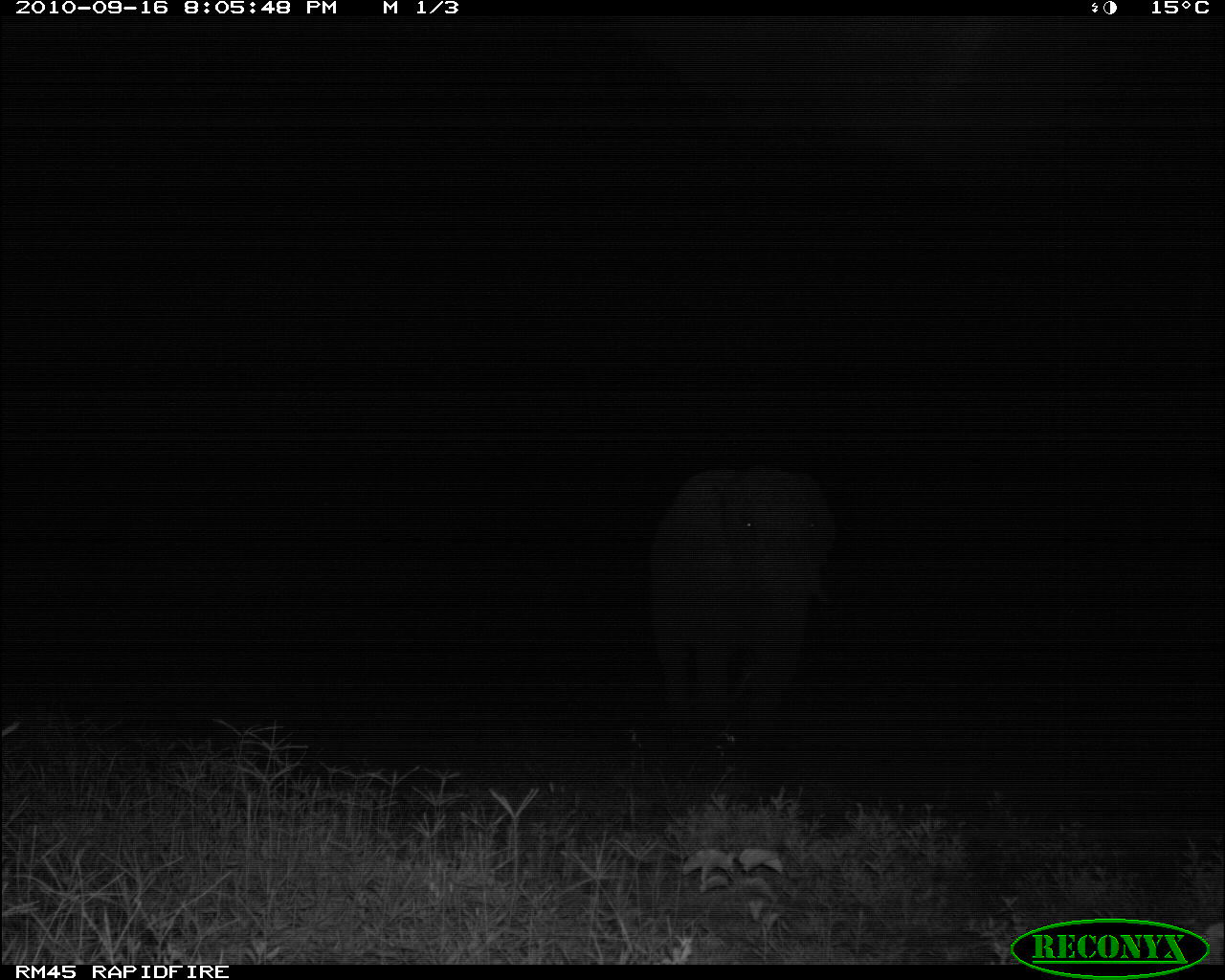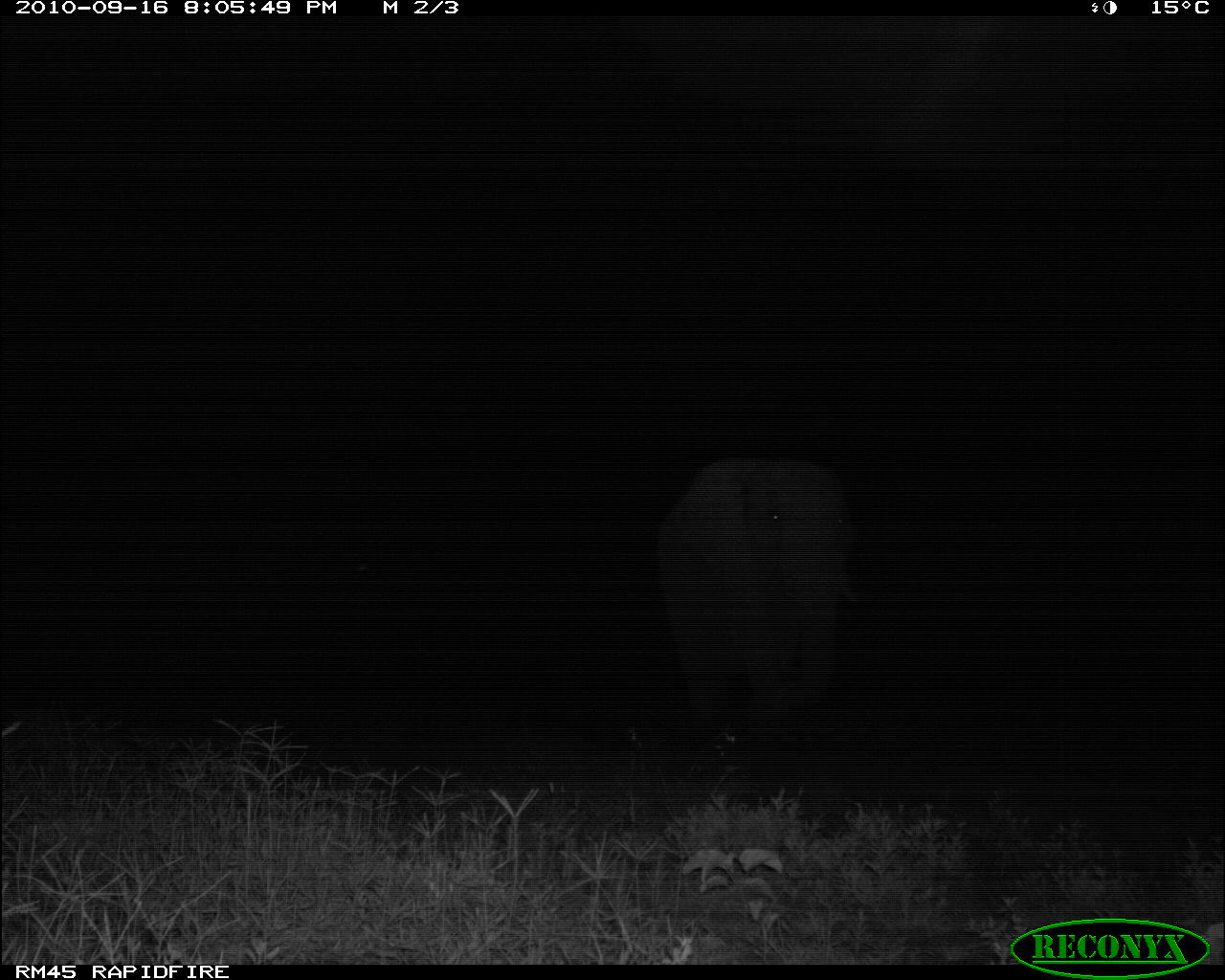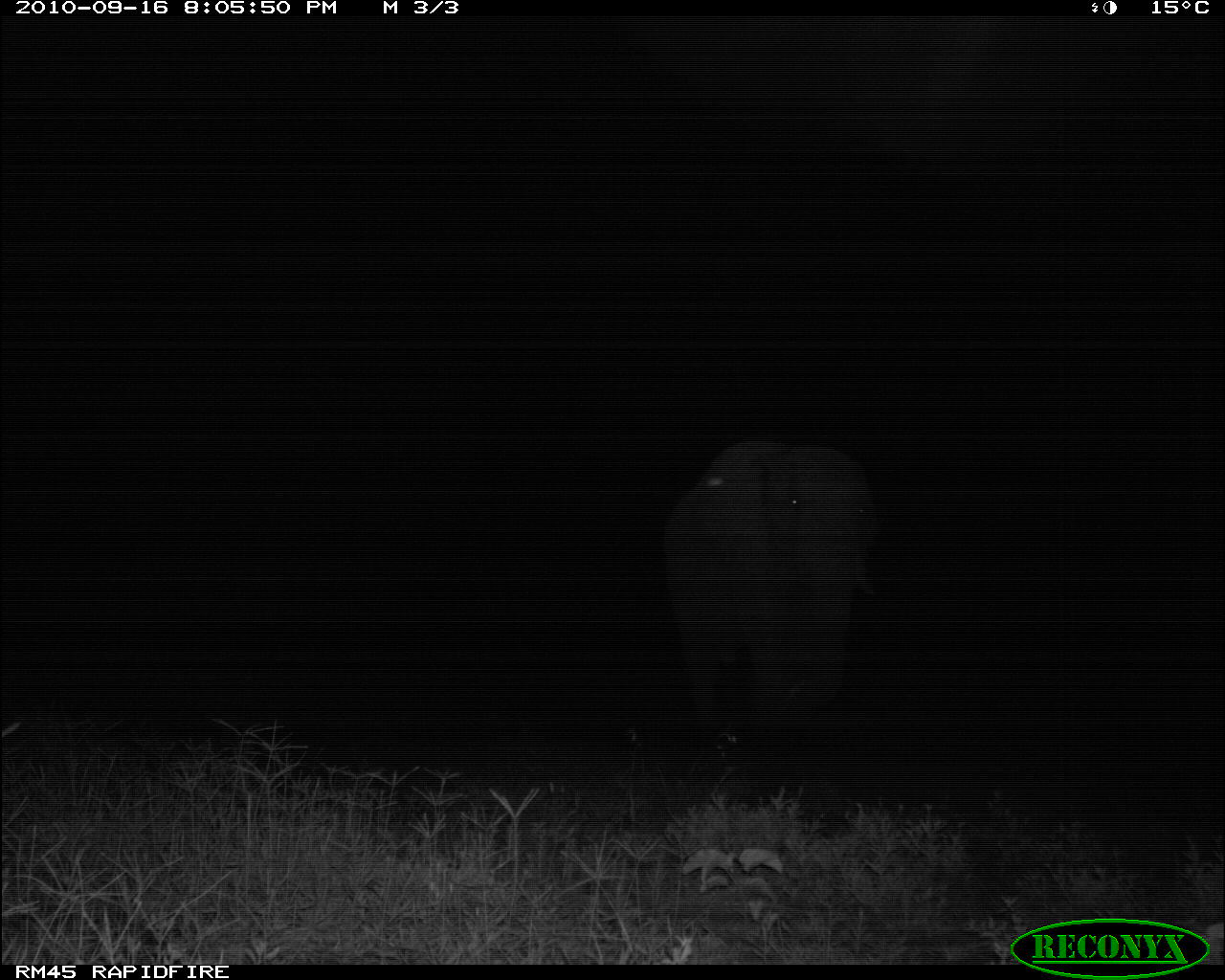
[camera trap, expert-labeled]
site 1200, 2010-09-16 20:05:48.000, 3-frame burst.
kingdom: Animalia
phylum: Chordata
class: Mammalia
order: Proboscidea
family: Elephantidae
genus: Loxodonta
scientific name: Loxodonta africana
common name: african bush elephant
Loxodonta africana (african bush elephant), count 1.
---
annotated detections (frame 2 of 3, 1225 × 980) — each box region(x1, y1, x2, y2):
loxodonta africana: region(652, 457, 861, 756)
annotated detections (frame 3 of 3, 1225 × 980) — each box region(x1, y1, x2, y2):
loxodonta africana: region(663, 436, 878, 774)